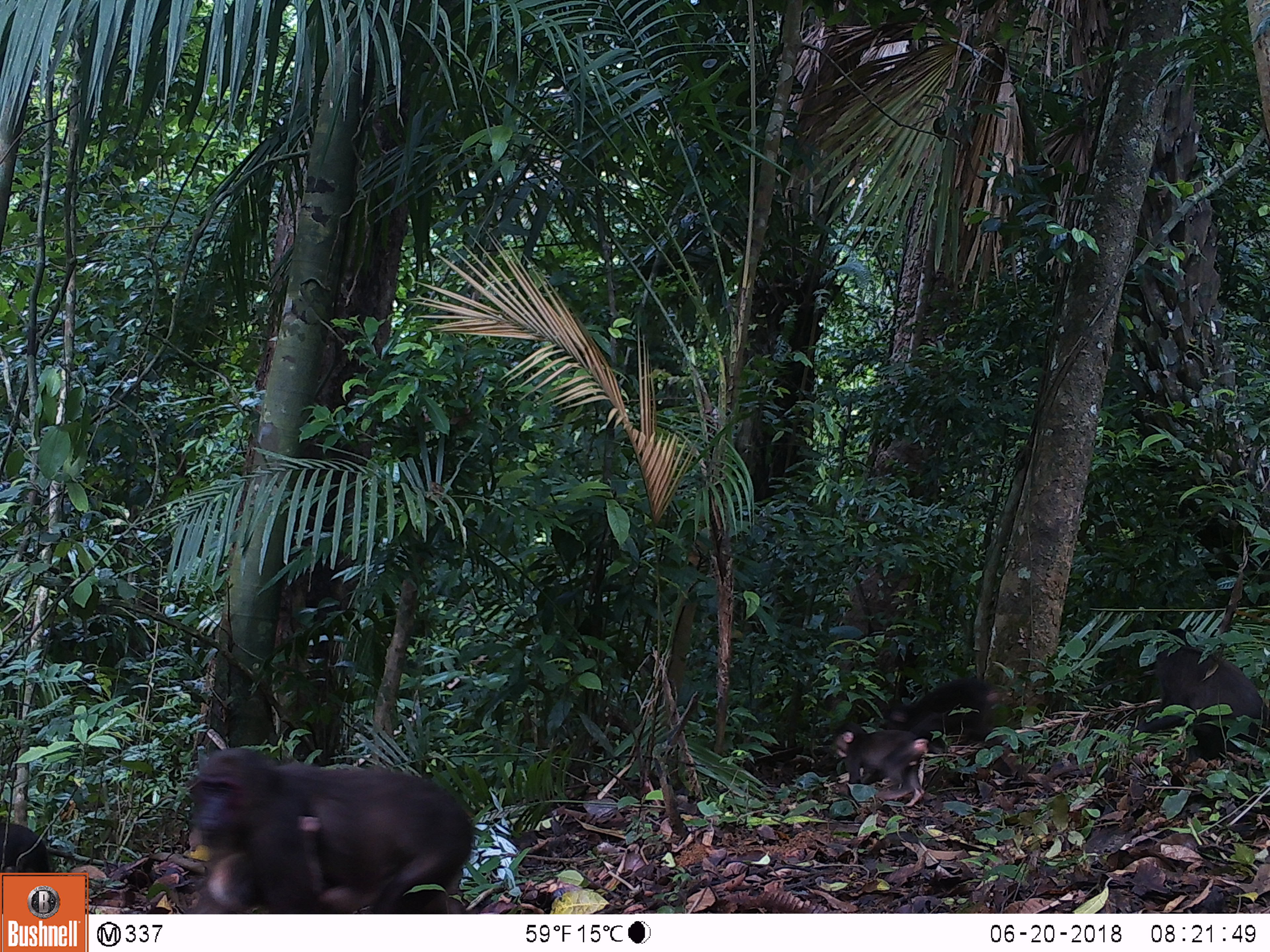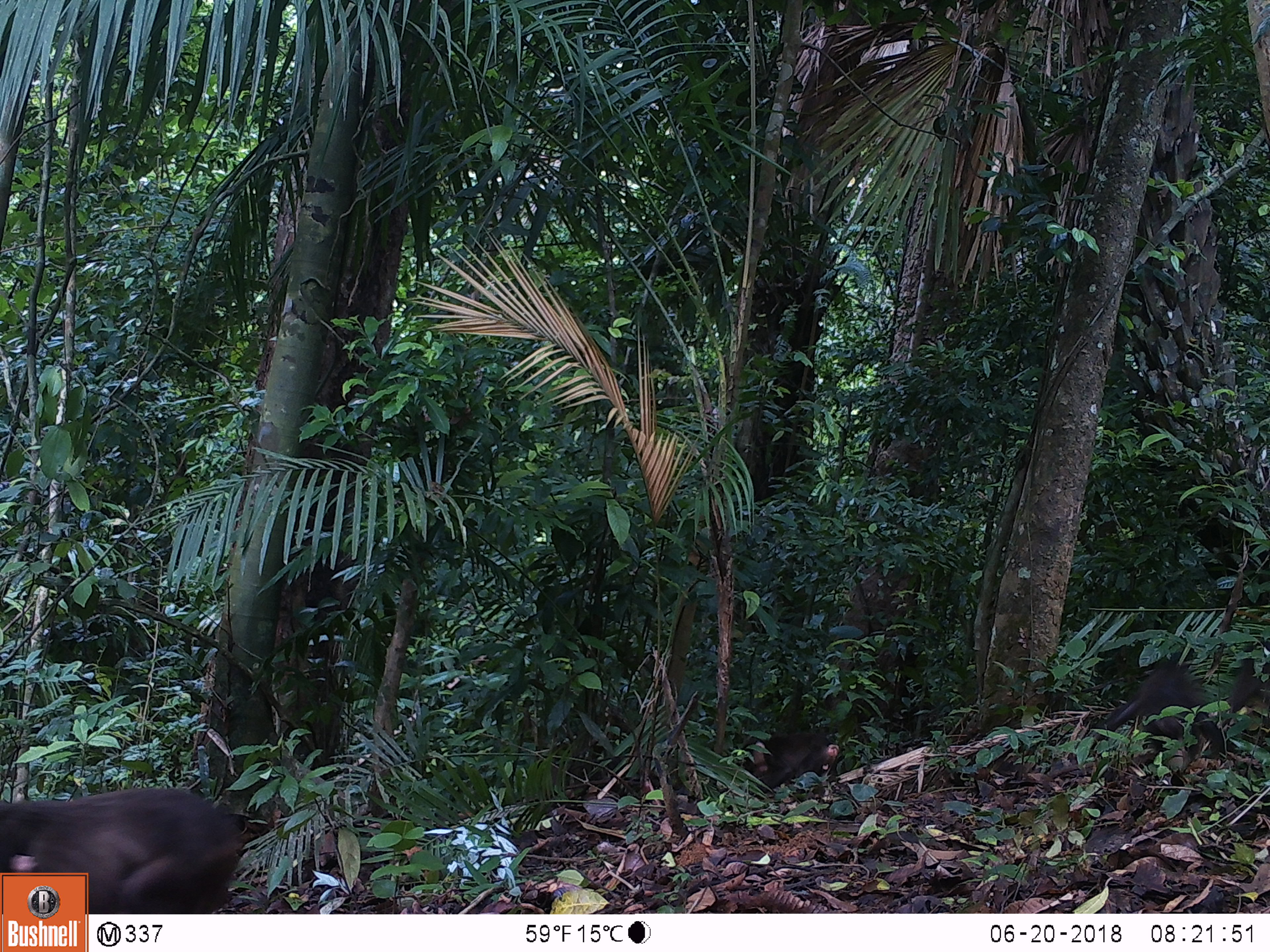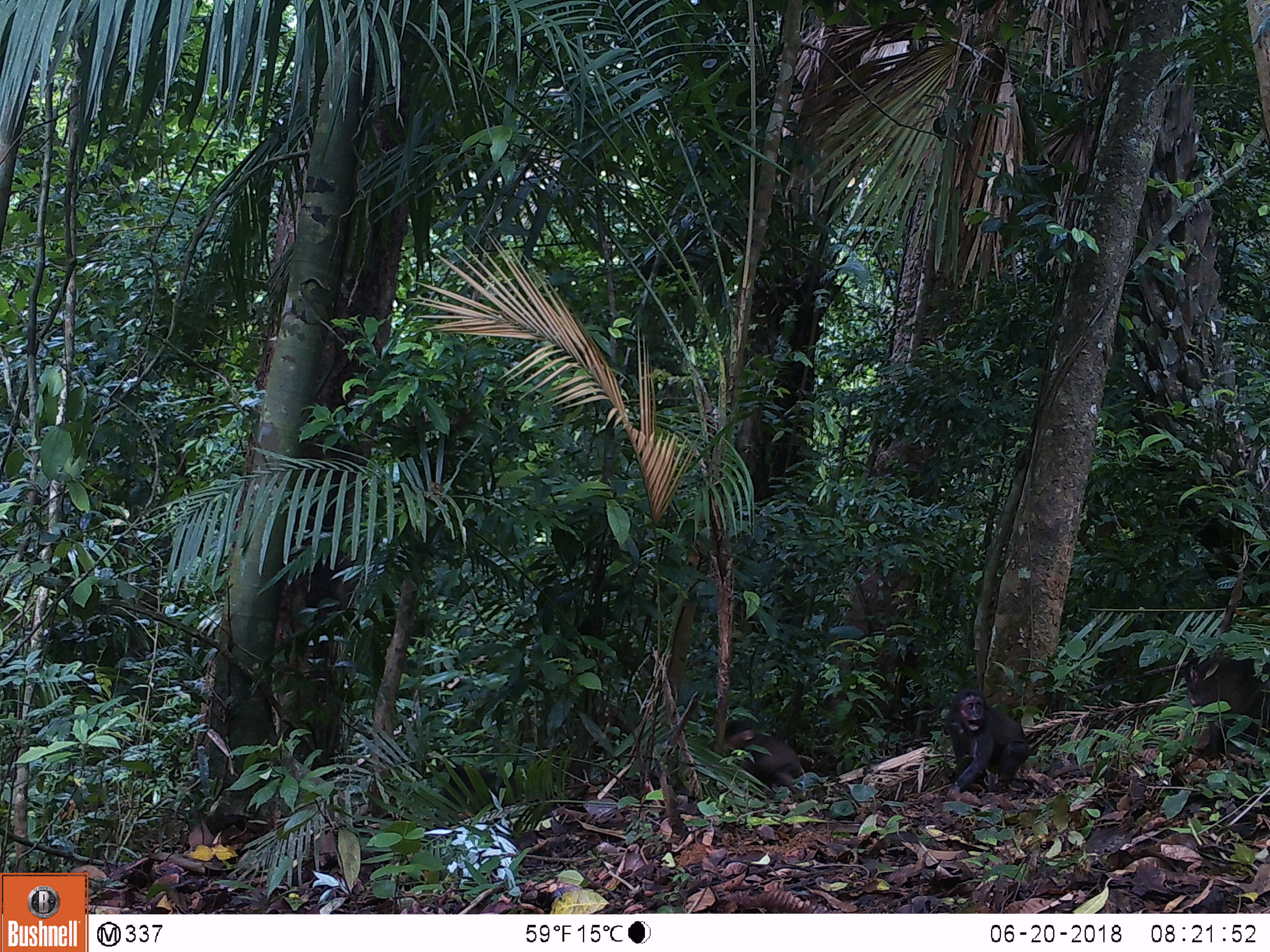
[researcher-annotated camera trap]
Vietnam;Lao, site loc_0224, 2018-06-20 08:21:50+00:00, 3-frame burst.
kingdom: Animalia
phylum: Chordata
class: Mammalia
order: Primates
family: Cercopithecidae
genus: Macaca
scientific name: Macaca arctoides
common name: stump-tailed macaque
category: stump tailed macaque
Stump tailed macaque (stump-tailed macaque) (Macaca arctoides). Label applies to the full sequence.